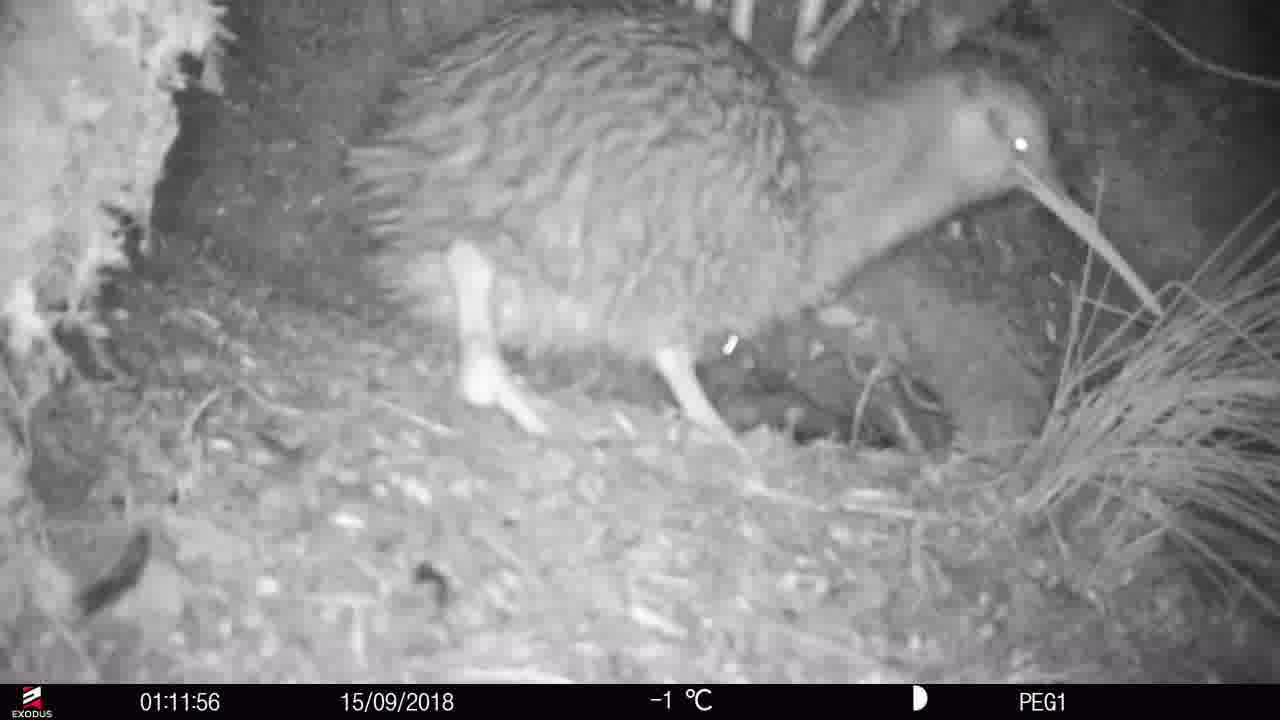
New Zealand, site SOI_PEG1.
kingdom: Animalia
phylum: Chordata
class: Aves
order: Apterygiformes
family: Apterygidae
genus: Apteryx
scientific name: Apteryx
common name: kiwi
Kiwi (Apteryx).